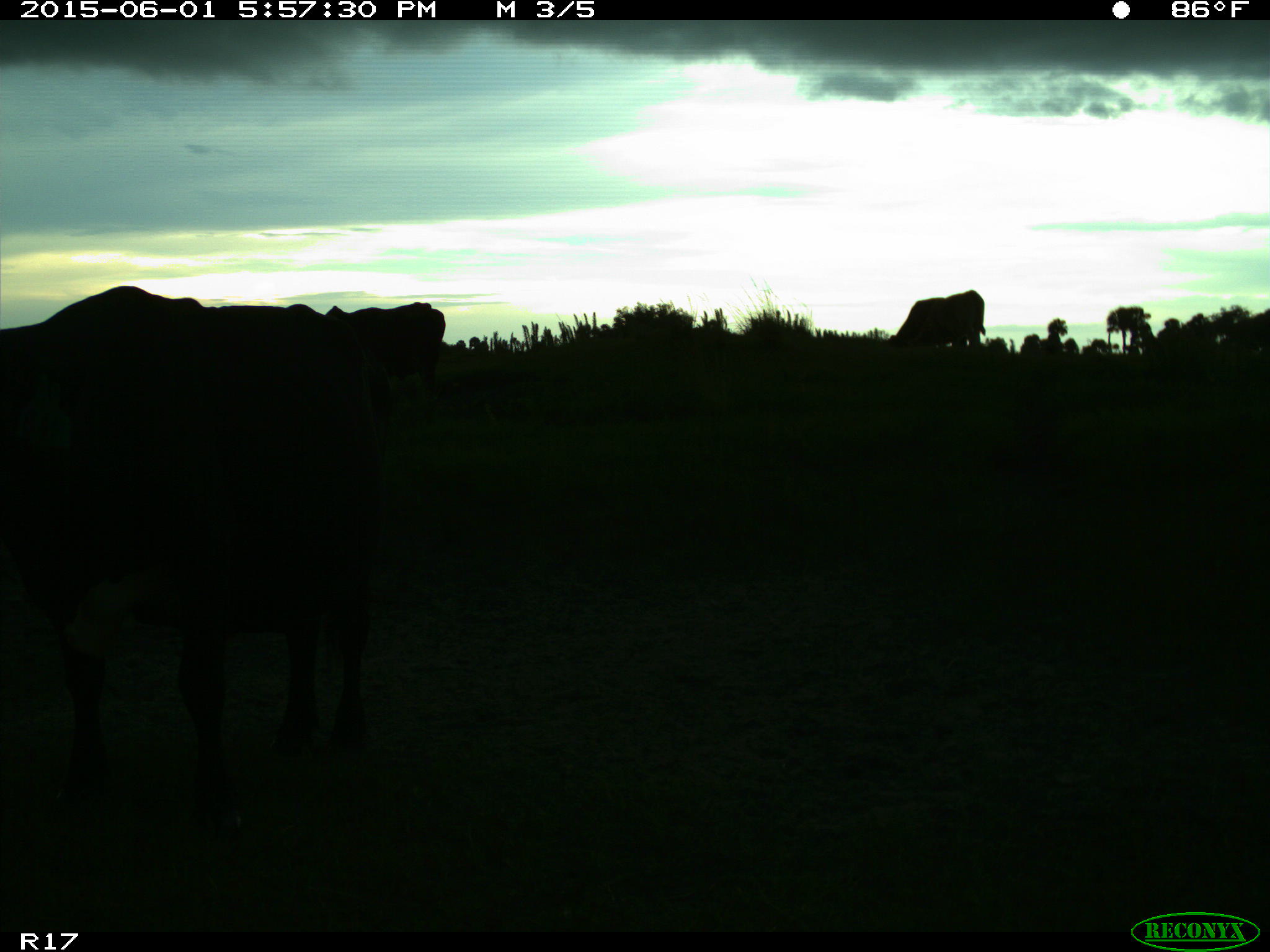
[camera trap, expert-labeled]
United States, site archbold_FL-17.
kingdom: Animalia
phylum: Chordata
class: Mammalia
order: Artiodactyla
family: Bovidae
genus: Bos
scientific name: Bos taurus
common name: domestic cow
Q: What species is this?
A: Bos taurus (domestic cow).